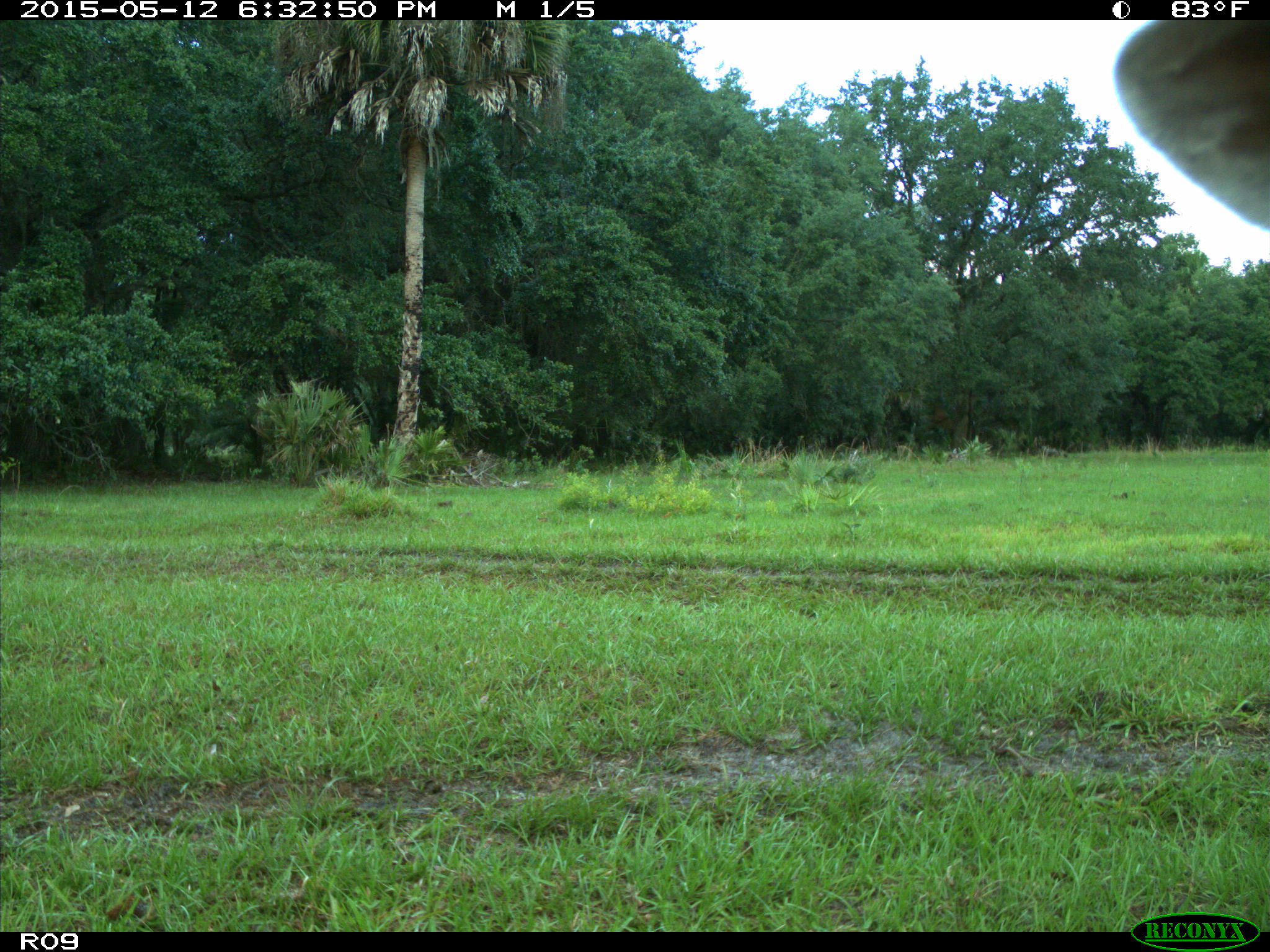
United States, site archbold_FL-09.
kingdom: Animalia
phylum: Chordata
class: Mammalia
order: Artiodactyla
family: Bovidae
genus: Bos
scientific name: Bos taurus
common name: domestic cow